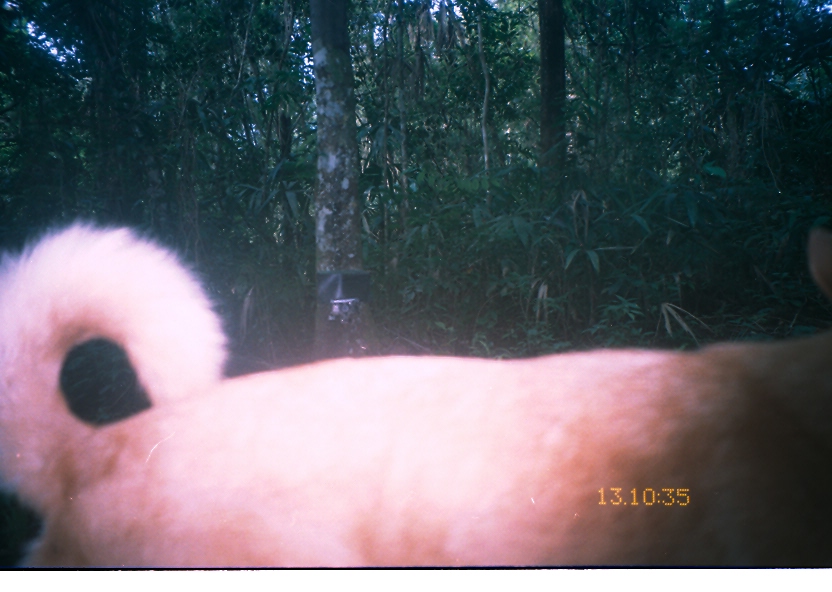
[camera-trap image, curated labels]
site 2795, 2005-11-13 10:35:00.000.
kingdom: Animalia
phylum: Chordata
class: Mammalia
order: Carnivora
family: Canidae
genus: Canis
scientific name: Canis familiaris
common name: domestic dog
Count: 1.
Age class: adult.